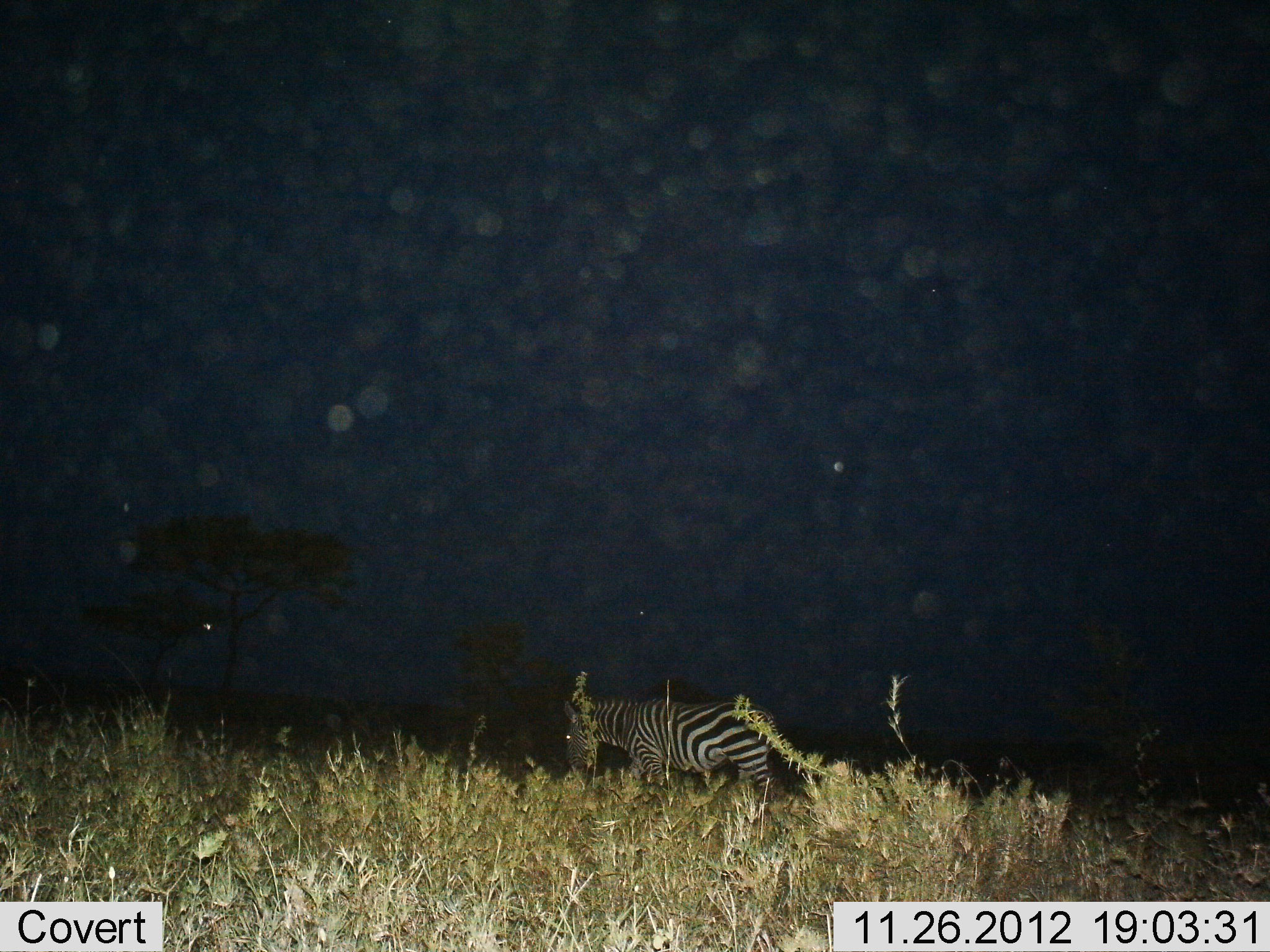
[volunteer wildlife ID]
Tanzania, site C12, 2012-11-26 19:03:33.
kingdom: Animalia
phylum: Chordata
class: Mammalia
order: Perissodactyla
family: Equidae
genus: Equus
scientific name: Equus quagga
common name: plains zebra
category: zebra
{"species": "zebra (plains zebra) (Equus quagga)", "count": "1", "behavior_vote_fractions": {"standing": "50%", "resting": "0%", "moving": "20%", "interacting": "0%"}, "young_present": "0%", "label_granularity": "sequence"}